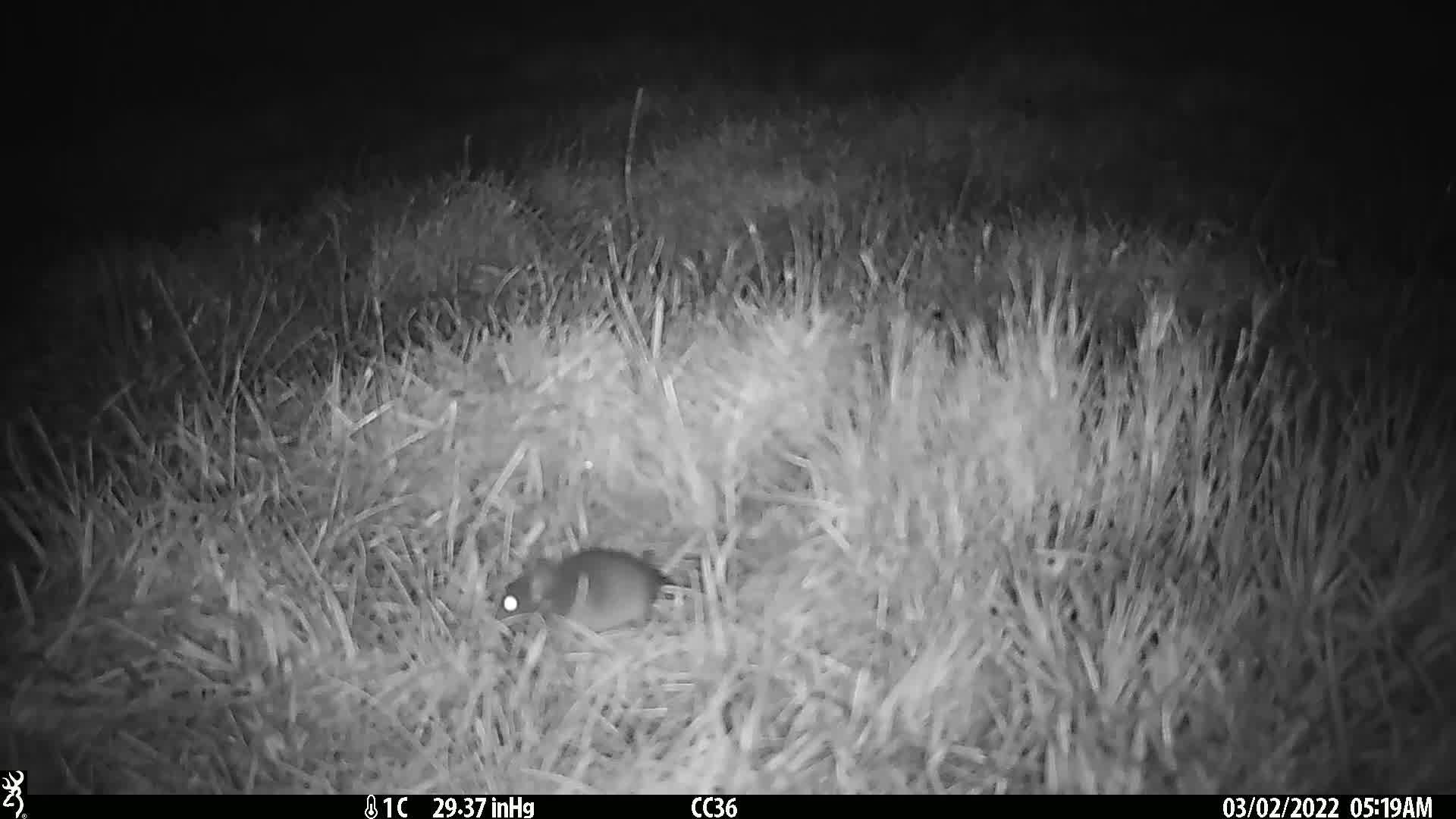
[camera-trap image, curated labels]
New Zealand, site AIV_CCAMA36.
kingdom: Animalia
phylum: Chordata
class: Mammalia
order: Rodentia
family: Muridae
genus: Mus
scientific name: Mus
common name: mouse